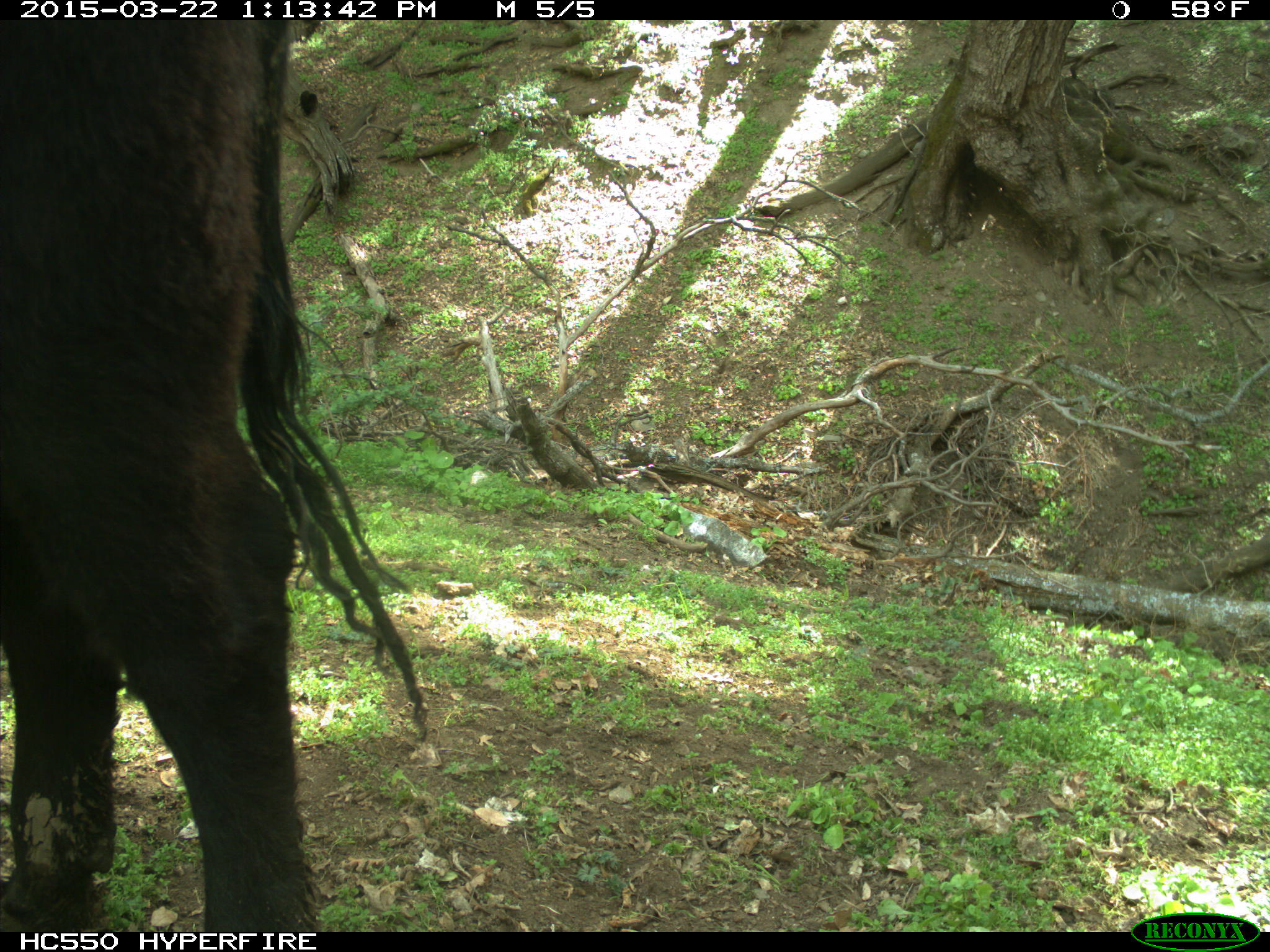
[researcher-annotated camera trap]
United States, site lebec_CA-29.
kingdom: Animalia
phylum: Chordata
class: Mammalia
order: Artiodactyla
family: Bovidae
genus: Bos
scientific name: Bos taurus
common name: domestic cow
Bos taurus (domestic cow).